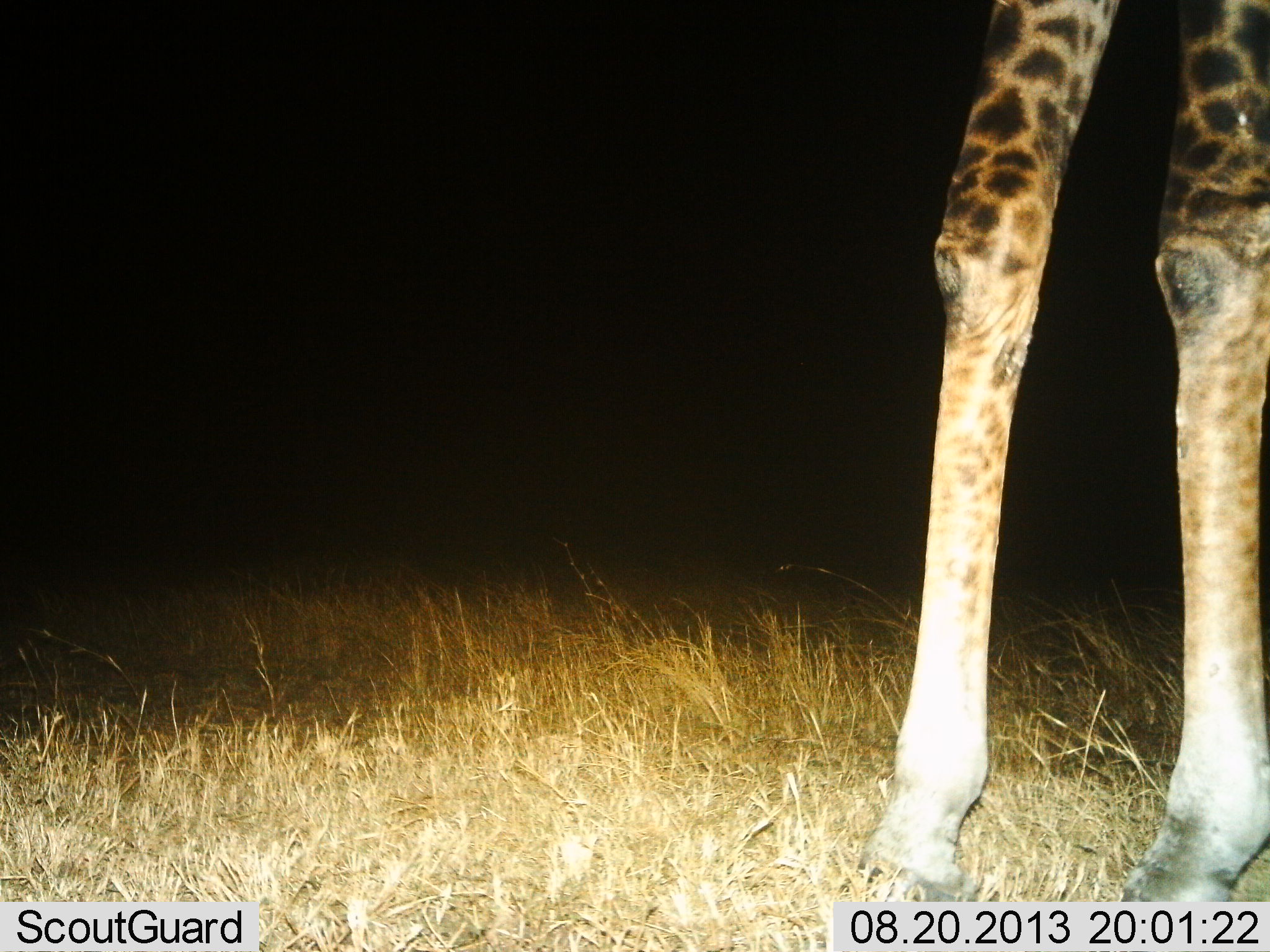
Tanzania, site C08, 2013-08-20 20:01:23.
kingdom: Animalia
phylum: Chordata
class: Mammalia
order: Artiodactyla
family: Giraffidae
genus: Giraffa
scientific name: Giraffa camelopardalis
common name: giraffe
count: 1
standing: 91%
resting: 0%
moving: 9%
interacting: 0%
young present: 0%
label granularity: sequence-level